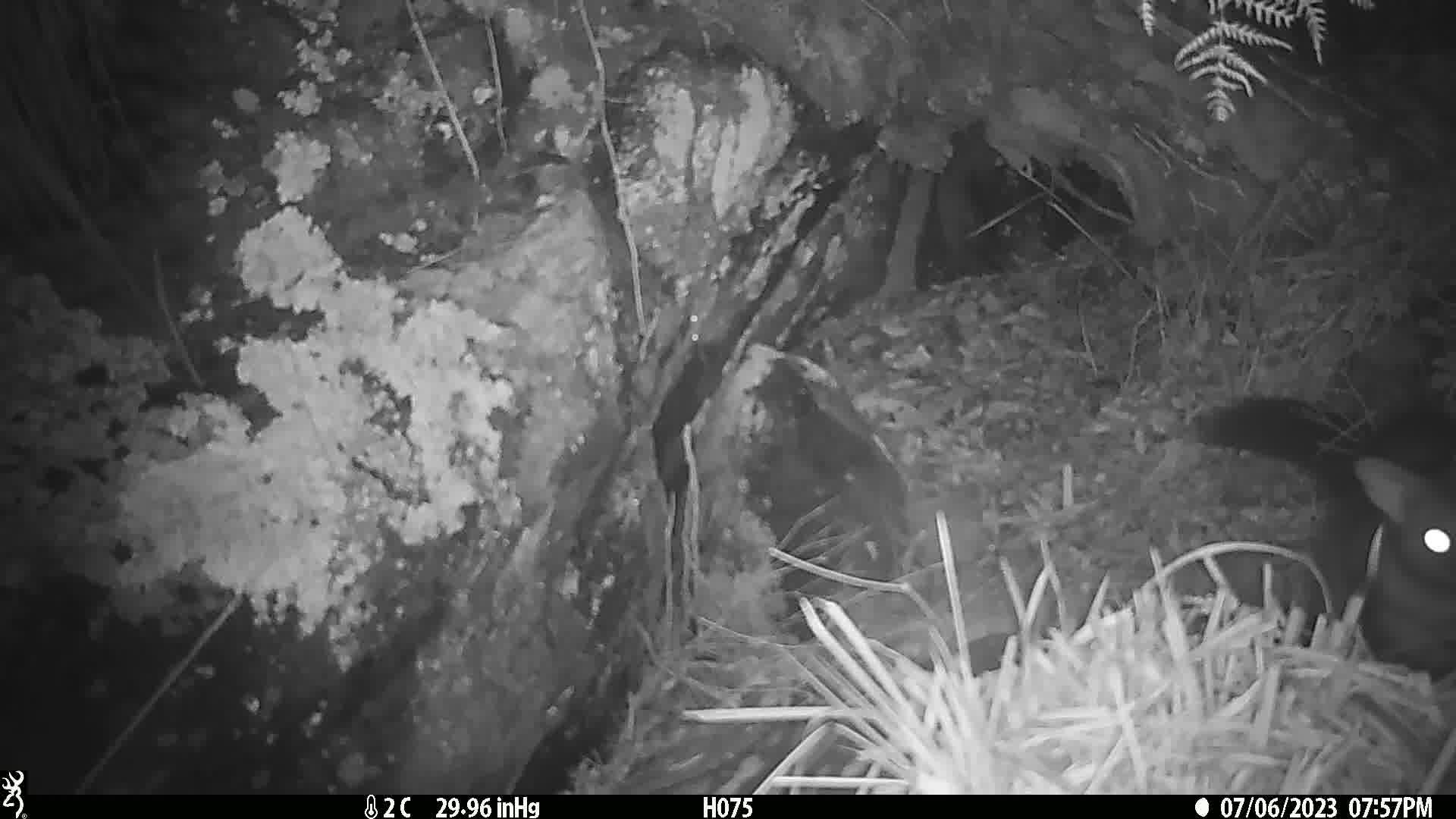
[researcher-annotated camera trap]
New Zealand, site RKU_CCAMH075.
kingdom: Animalia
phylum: Chordata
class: Mammalia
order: Diprotodontia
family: Phalangeridae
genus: Trichosurus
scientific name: Trichosurus vulpecula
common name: common brushtail possum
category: possum